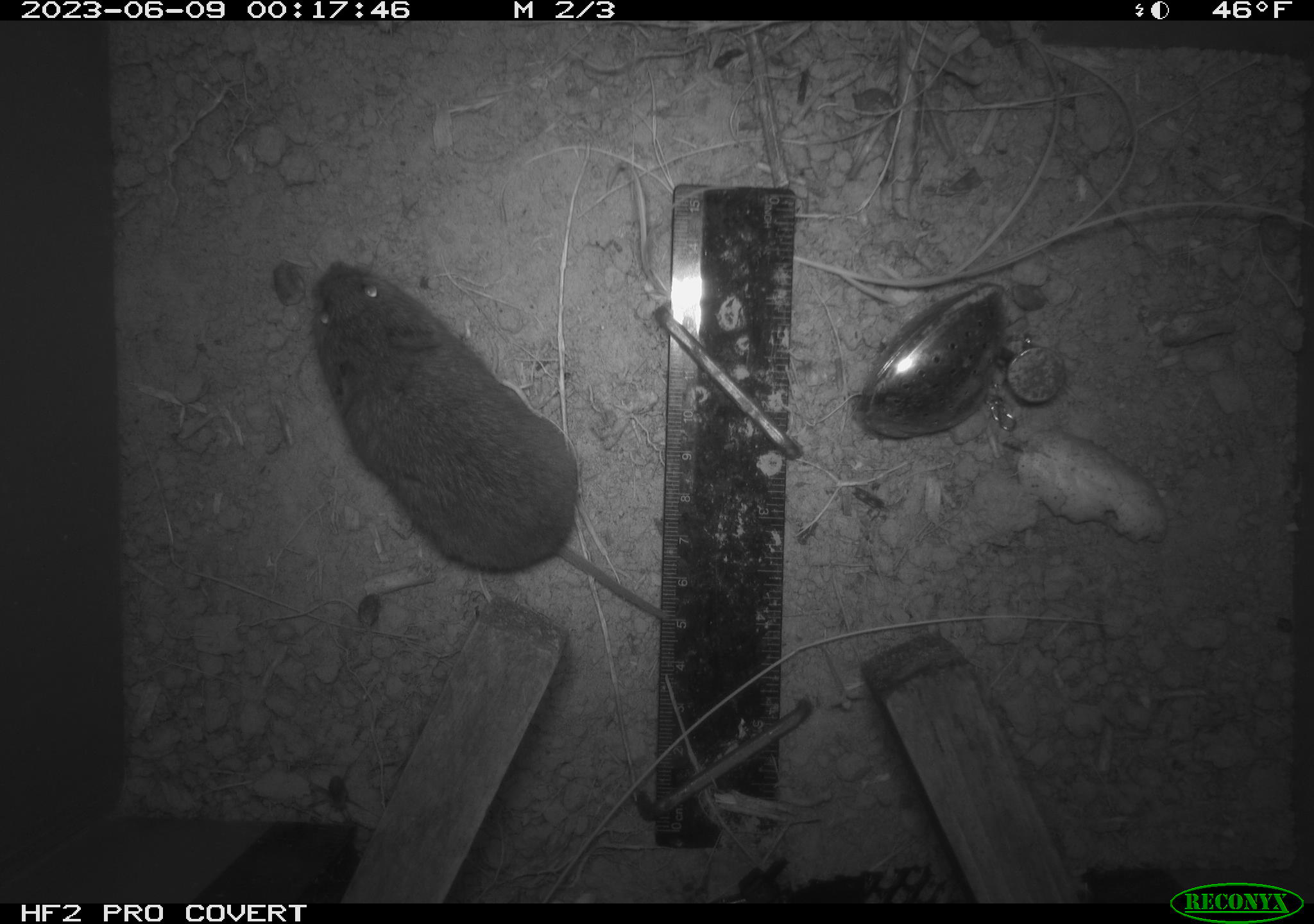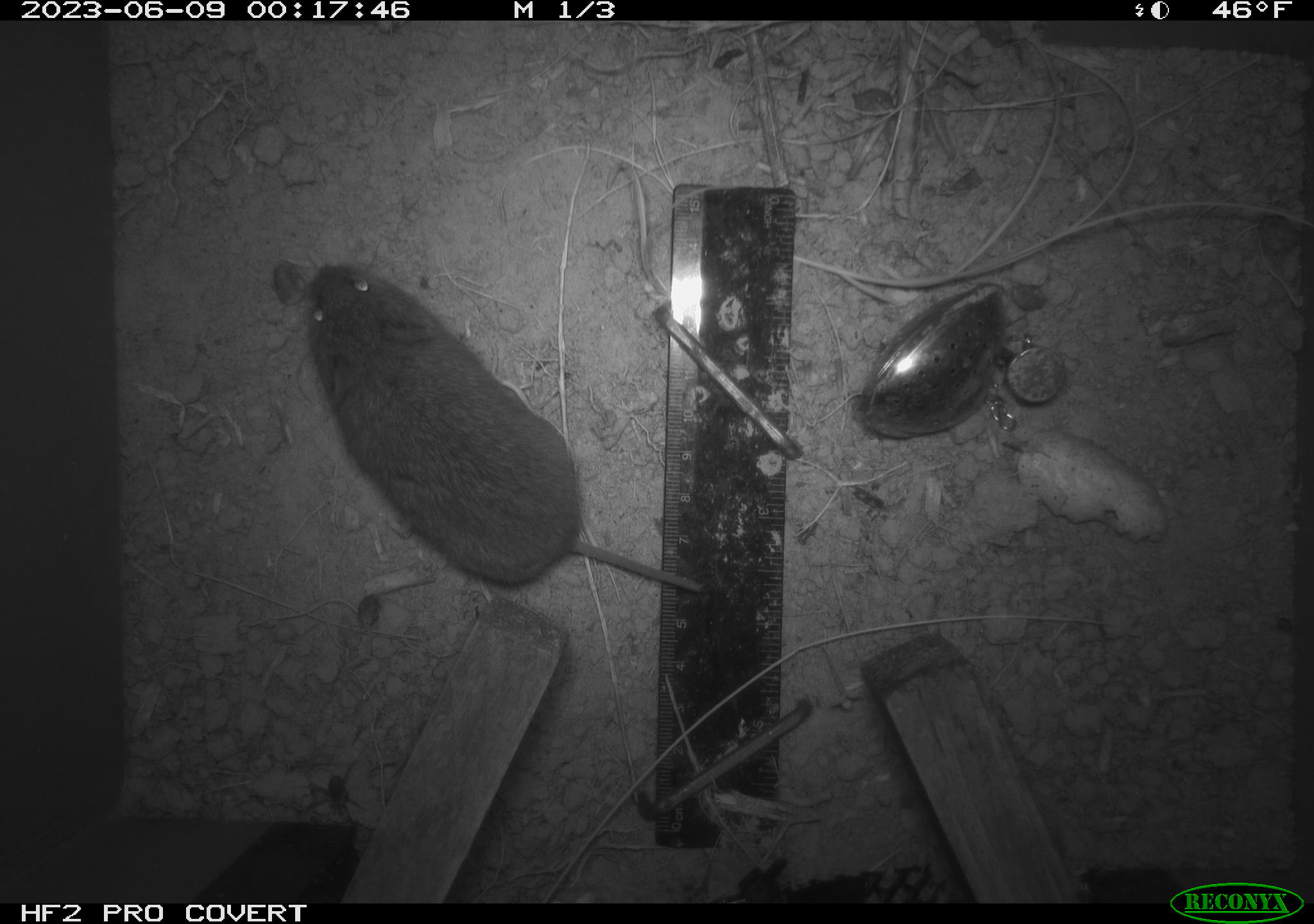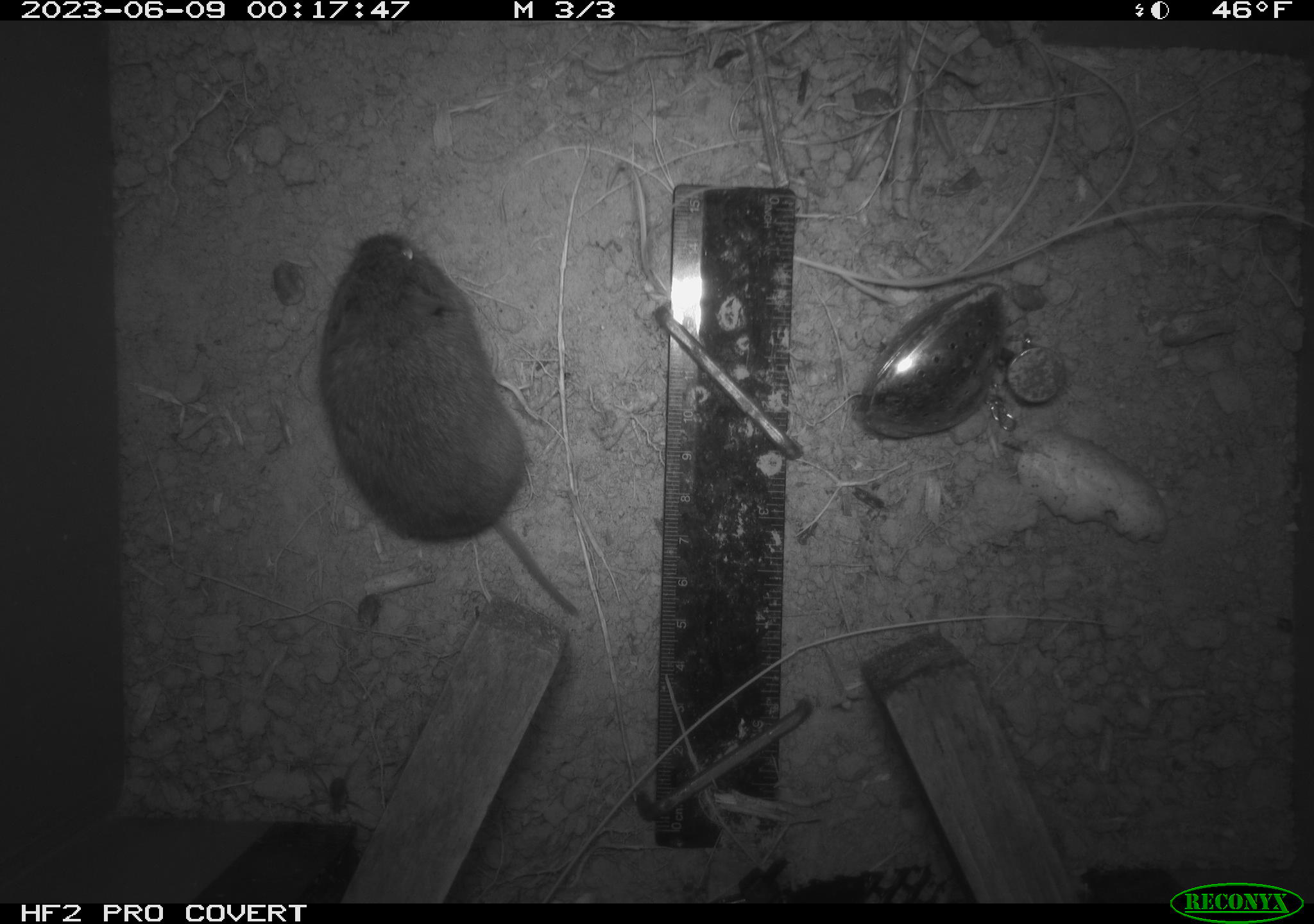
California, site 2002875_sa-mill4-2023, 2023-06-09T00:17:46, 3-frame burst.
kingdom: Animalia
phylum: Chordata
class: Mammalia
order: Rodentia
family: Cricetidae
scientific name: Arvicolinae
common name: voles, lemmings, and muskrats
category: arvicolinae subfamily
Arvicolinae subfamily (voles, lemmings, and muskrats) (Arvicolinae).